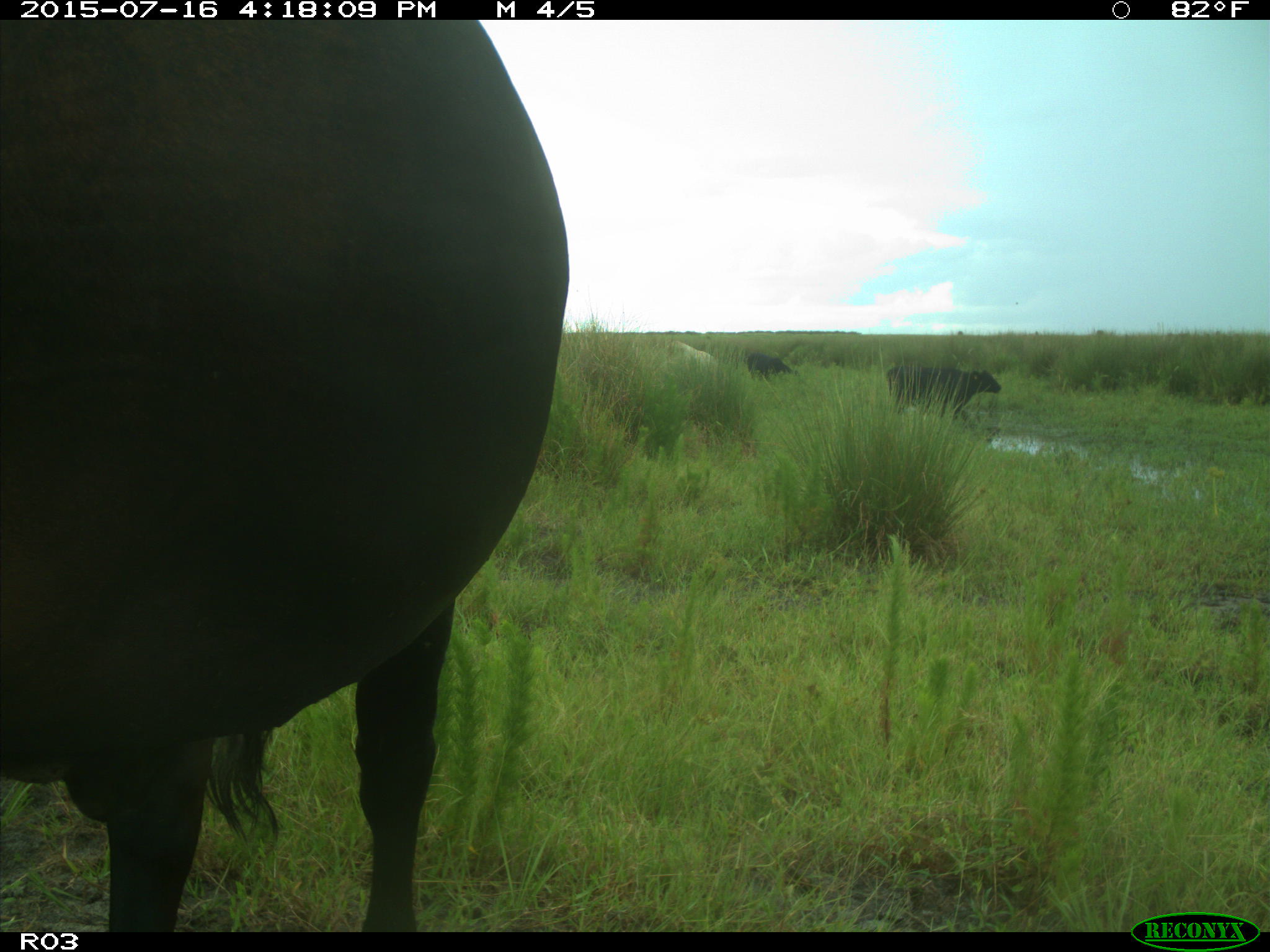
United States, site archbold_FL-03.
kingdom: Animalia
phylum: Chordata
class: Mammalia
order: Artiodactyla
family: Bovidae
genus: Bos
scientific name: Bos taurus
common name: domestic cow